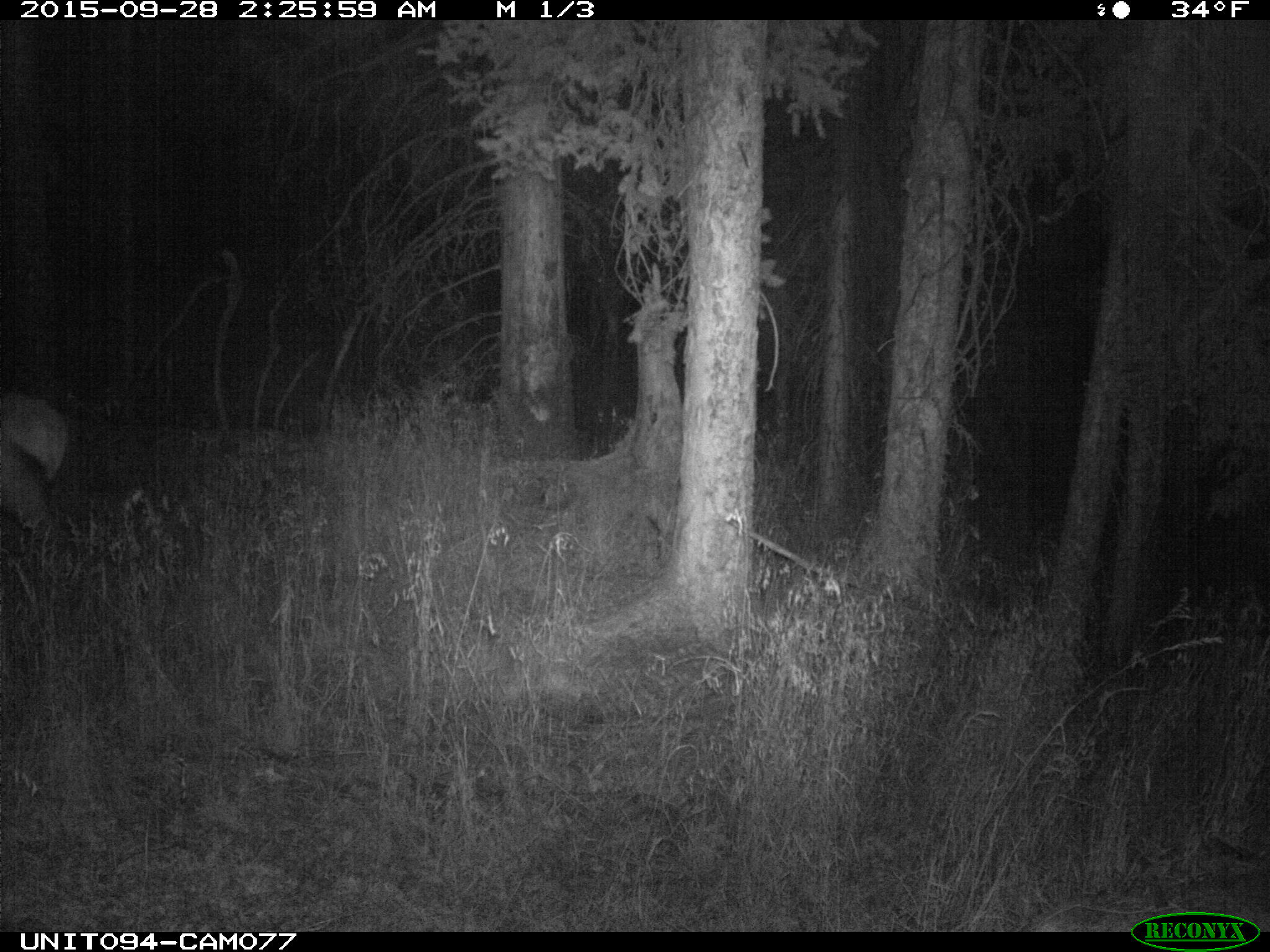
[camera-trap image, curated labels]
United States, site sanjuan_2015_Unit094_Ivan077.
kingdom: Animalia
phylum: Chordata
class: Mammalia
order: Artiodactyla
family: Cervidae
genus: Cervus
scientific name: Cervus elaphus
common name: red deer